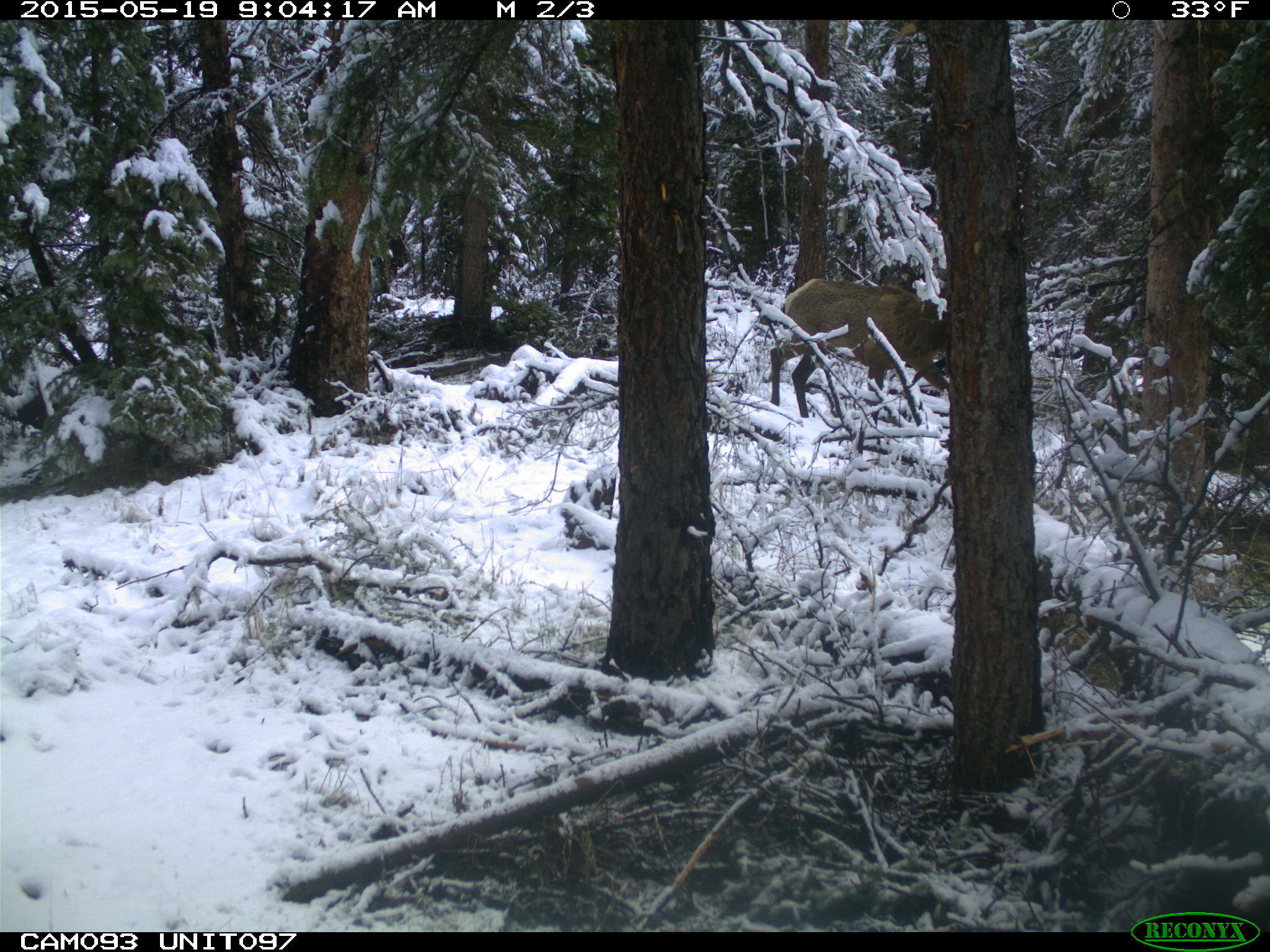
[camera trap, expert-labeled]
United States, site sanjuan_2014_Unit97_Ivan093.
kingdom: Animalia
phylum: Chordata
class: Mammalia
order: Artiodactyla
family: Cervidae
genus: Cervus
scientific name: Cervus elaphus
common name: red deer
Cervus elaphus (red deer).